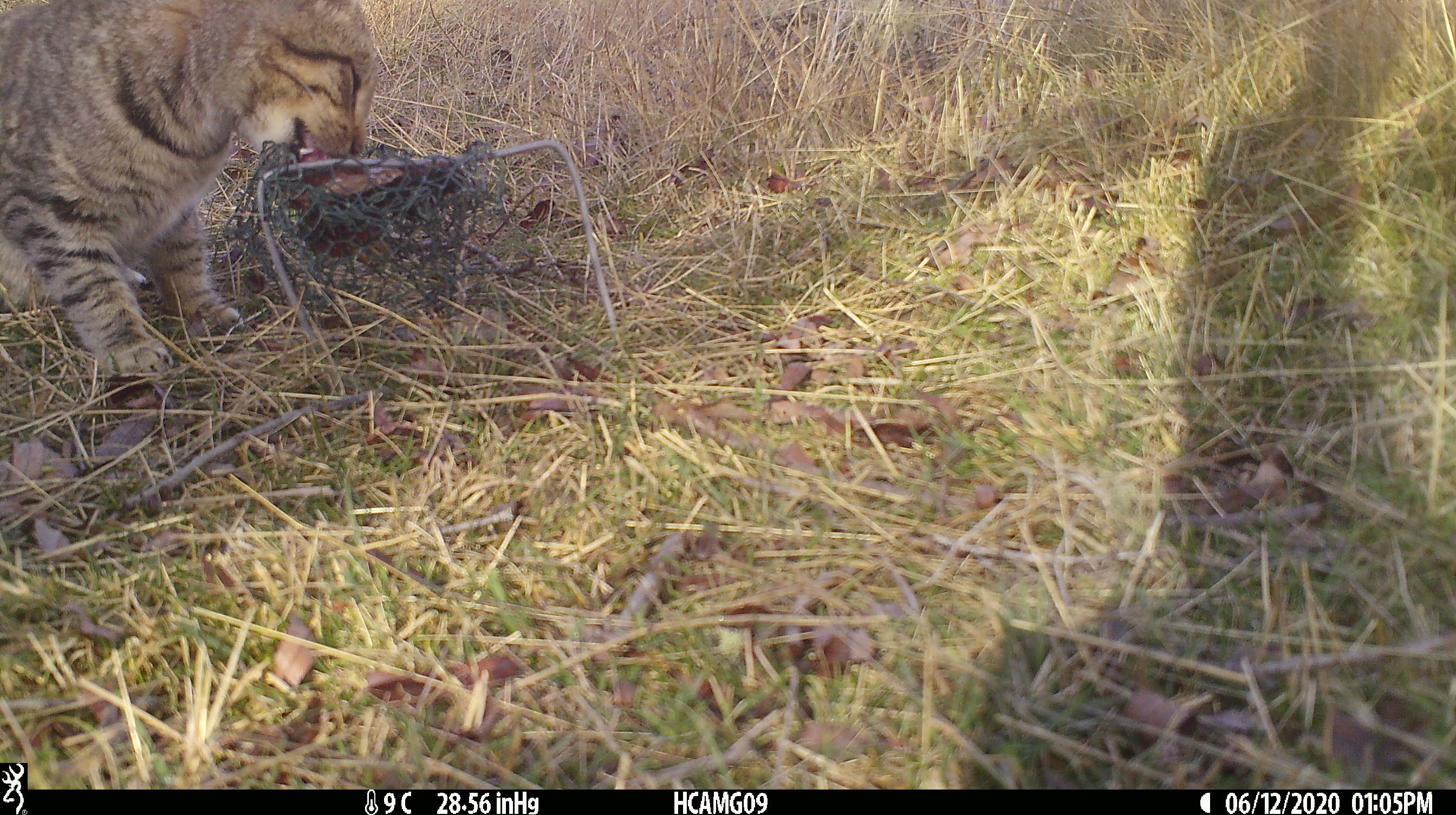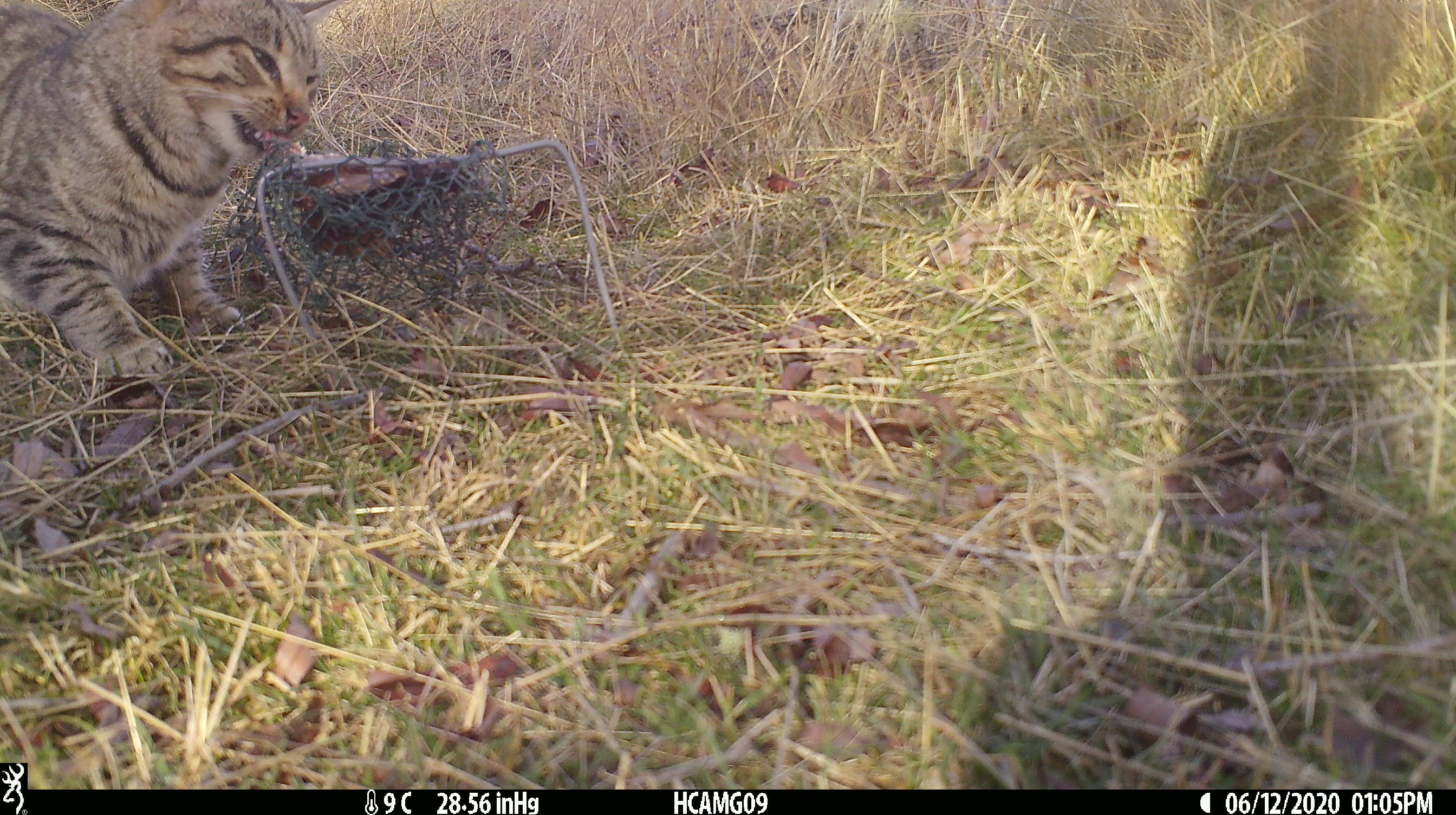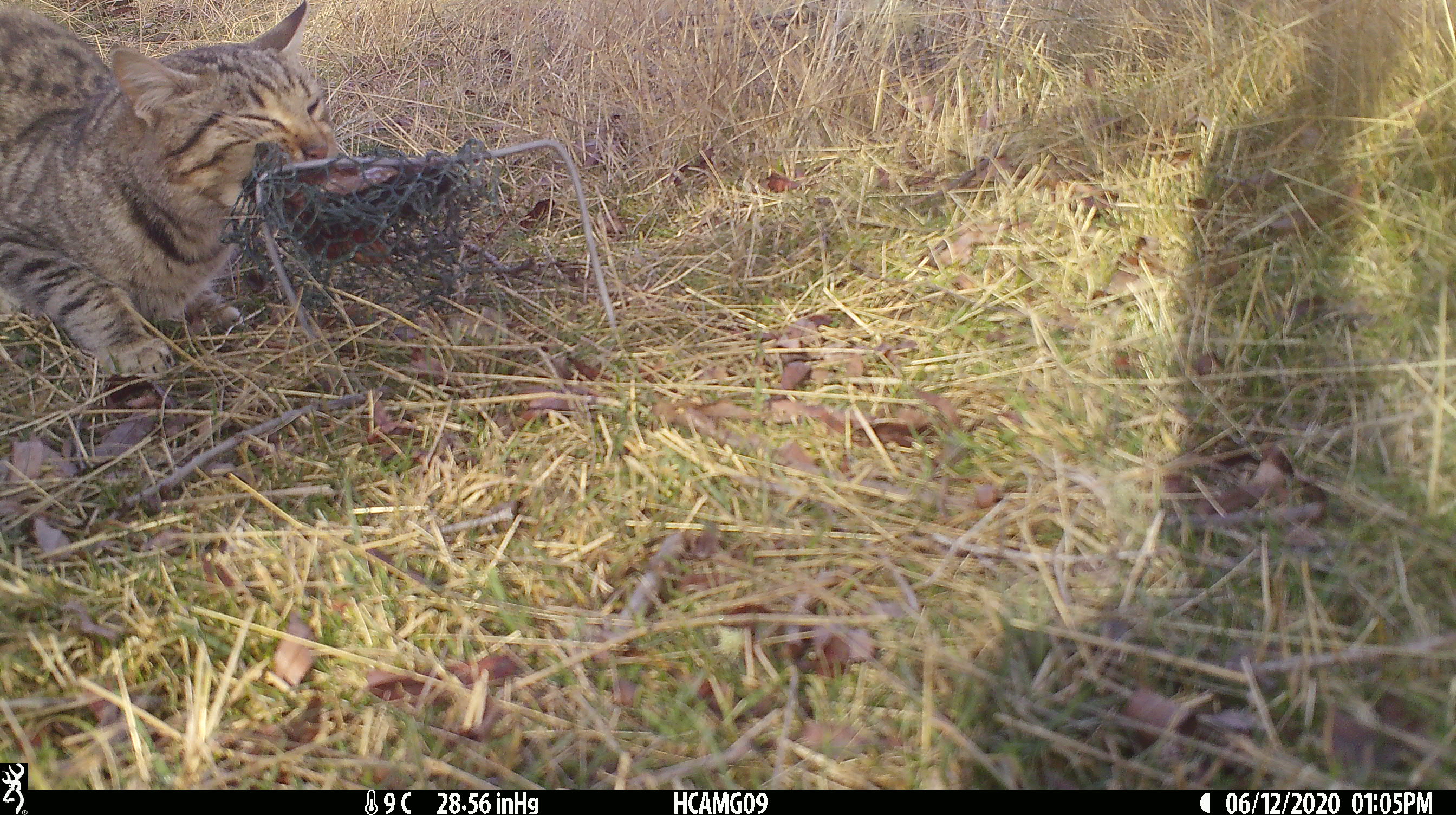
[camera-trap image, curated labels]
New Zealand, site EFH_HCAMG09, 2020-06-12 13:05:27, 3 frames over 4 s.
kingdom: Animalia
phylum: Chordata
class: Mammalia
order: Carnivora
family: Felidae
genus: Felis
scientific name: Felis catus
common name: domestic cat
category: cat